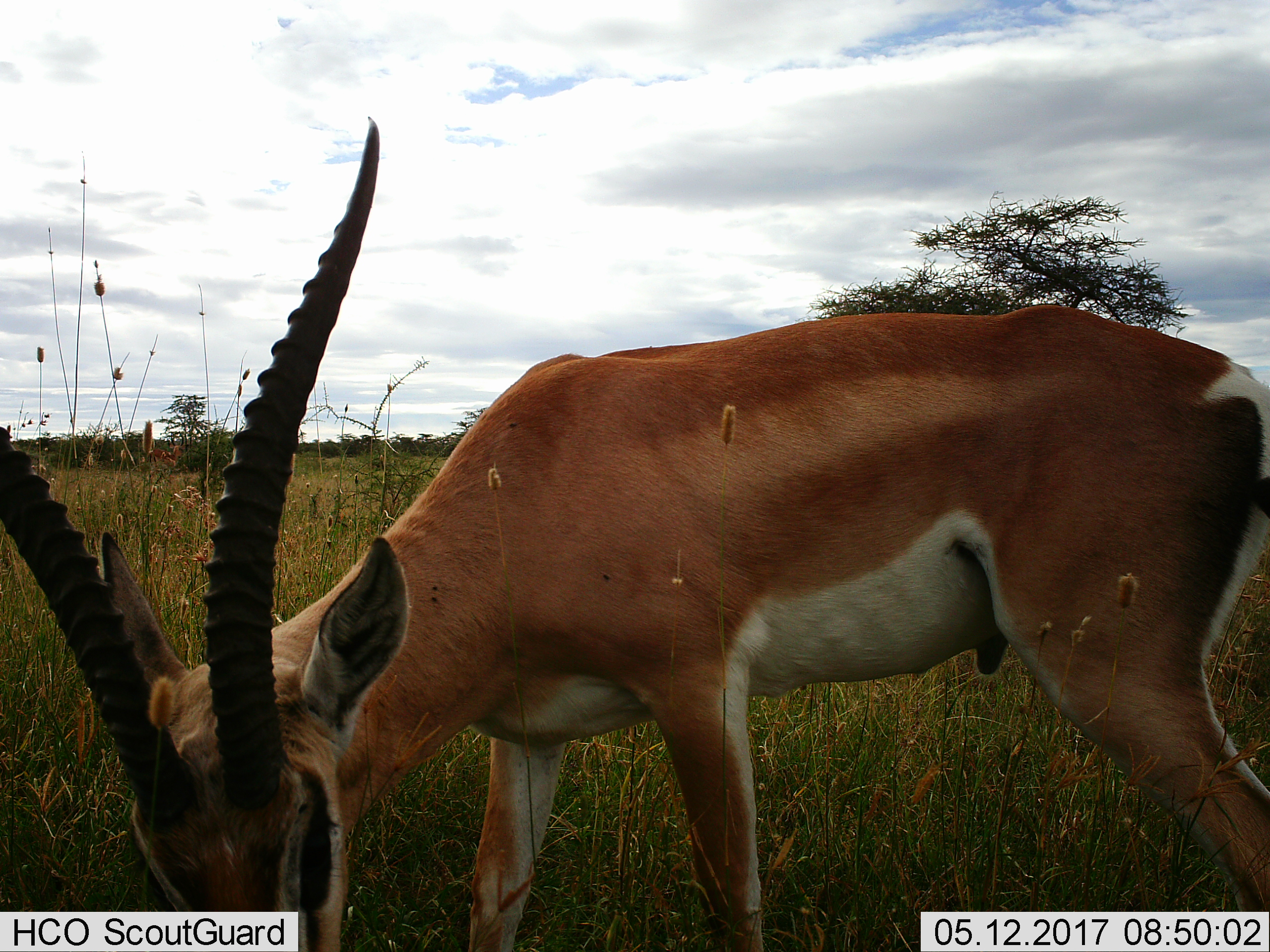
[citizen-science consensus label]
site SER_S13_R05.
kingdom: Animalia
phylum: Chordata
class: Mammalia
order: Artiodactyla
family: Bovidae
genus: Nanger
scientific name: Nanger granti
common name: grant's gazelle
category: gazellegrants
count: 1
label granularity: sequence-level